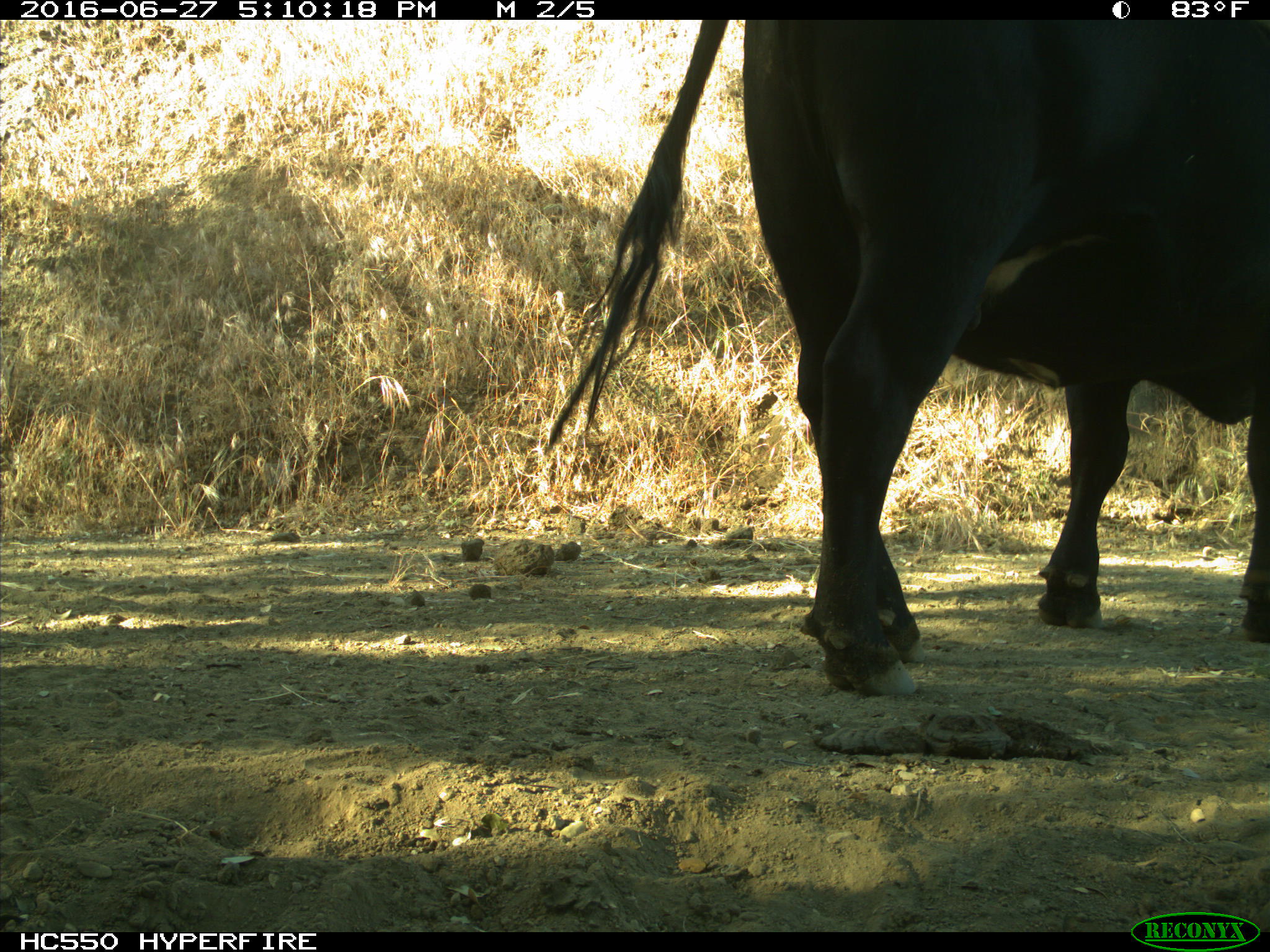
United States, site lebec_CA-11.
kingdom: Animalia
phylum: Chordata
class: Mammalia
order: Artiodactyla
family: Bovidae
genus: Bos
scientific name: Bos taurus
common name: domestic cow